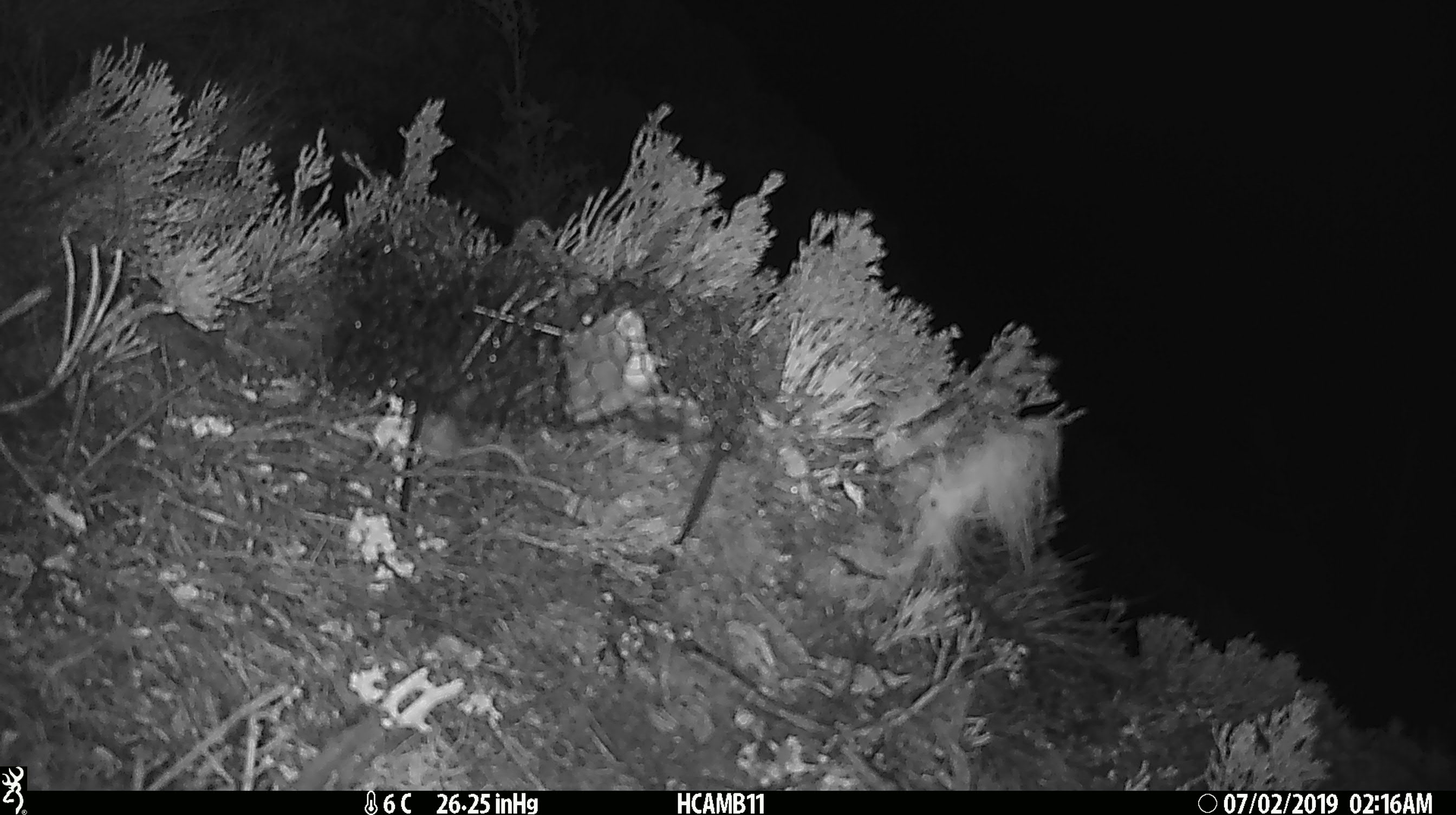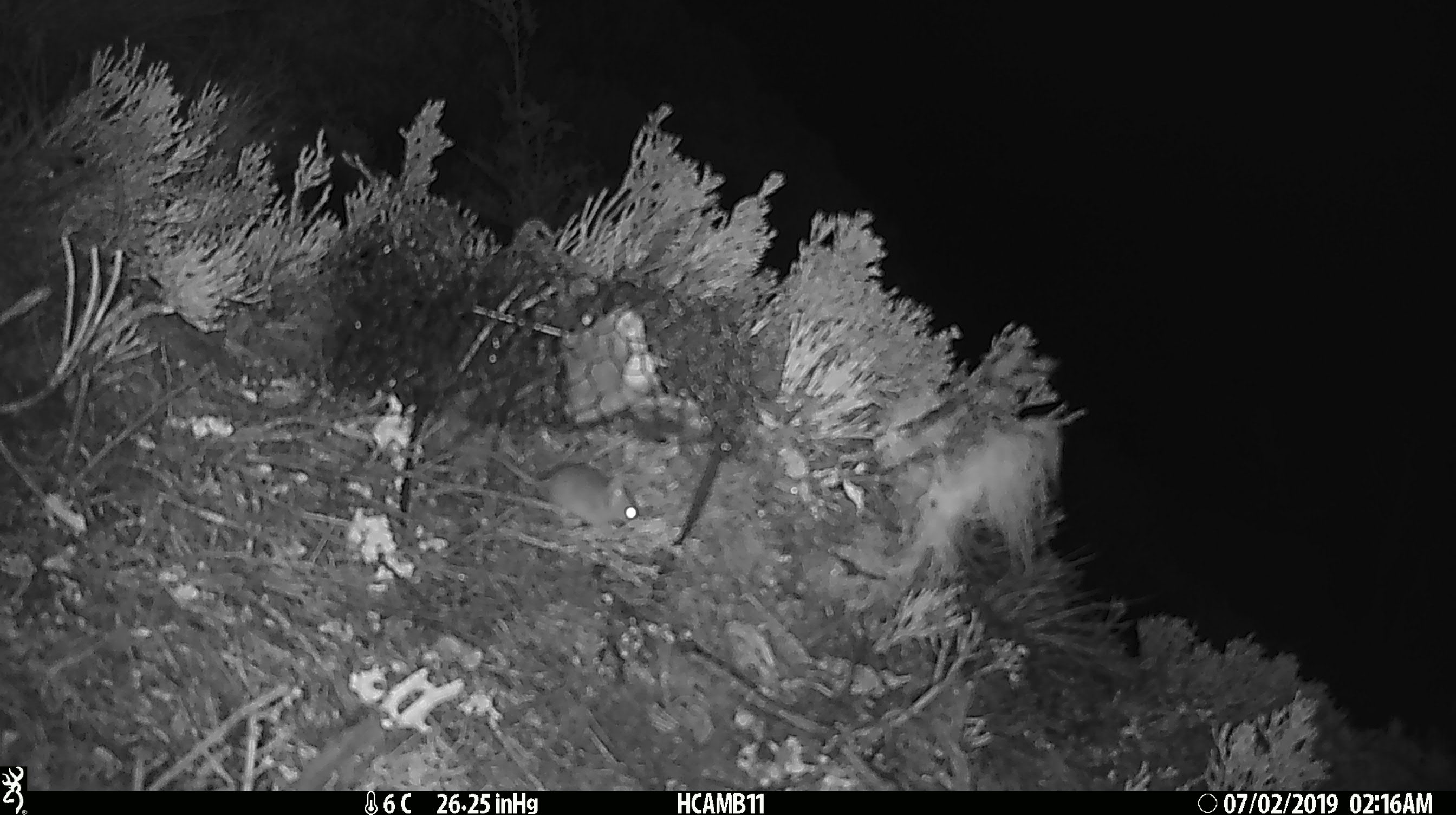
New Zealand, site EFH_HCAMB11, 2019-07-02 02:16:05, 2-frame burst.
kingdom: Animalia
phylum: Chordata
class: Mammalia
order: Rodentia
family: Muridae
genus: Mus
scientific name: Mus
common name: mouse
Mouse (Mus).